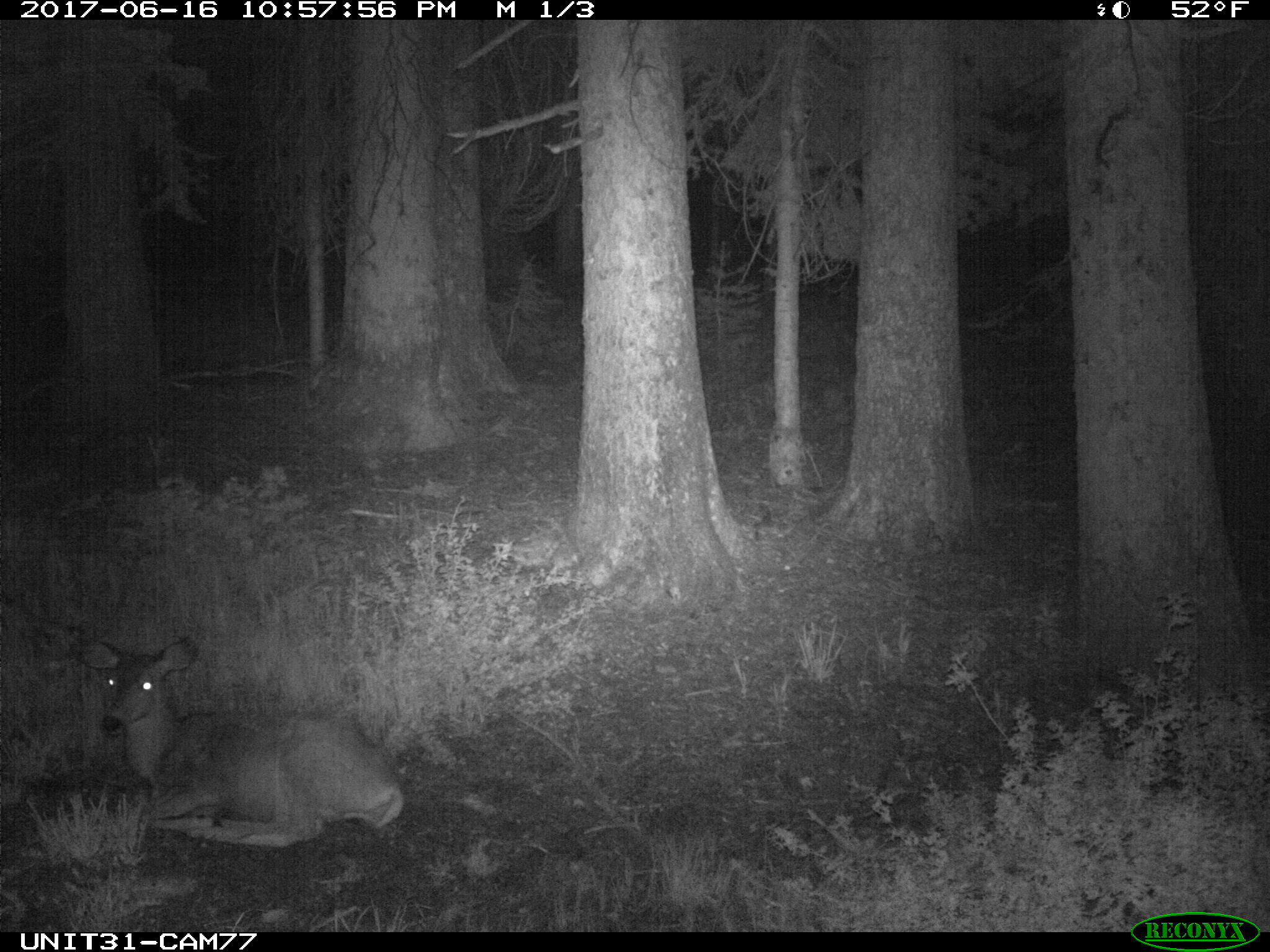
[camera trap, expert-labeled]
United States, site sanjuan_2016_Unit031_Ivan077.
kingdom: Animalia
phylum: Chordata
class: Mammalia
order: Artiodactyla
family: Cervidae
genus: Odocoileus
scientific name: Odocoileus hemionus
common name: mule deer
Odocoileus hemionus (mule deer).